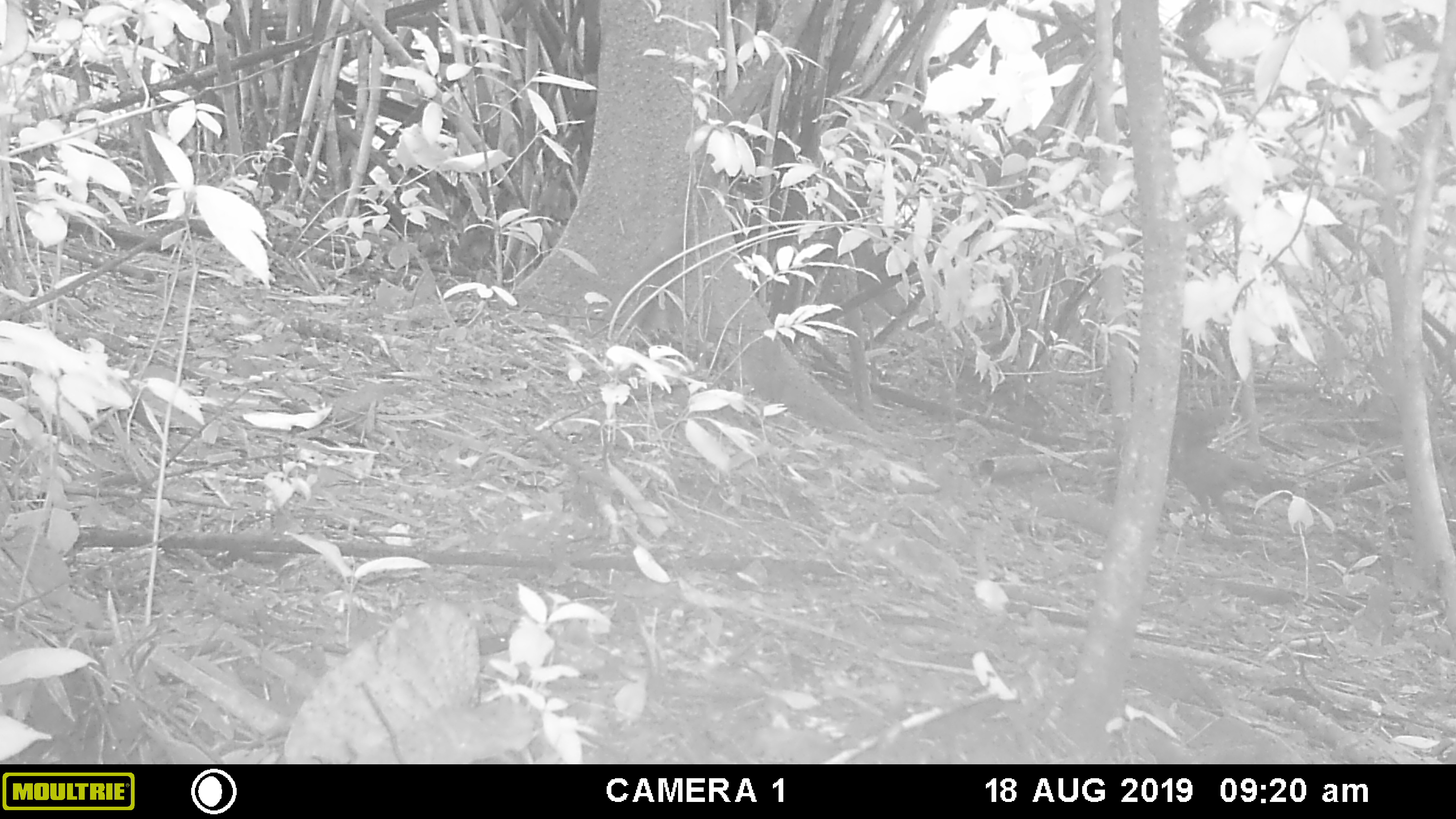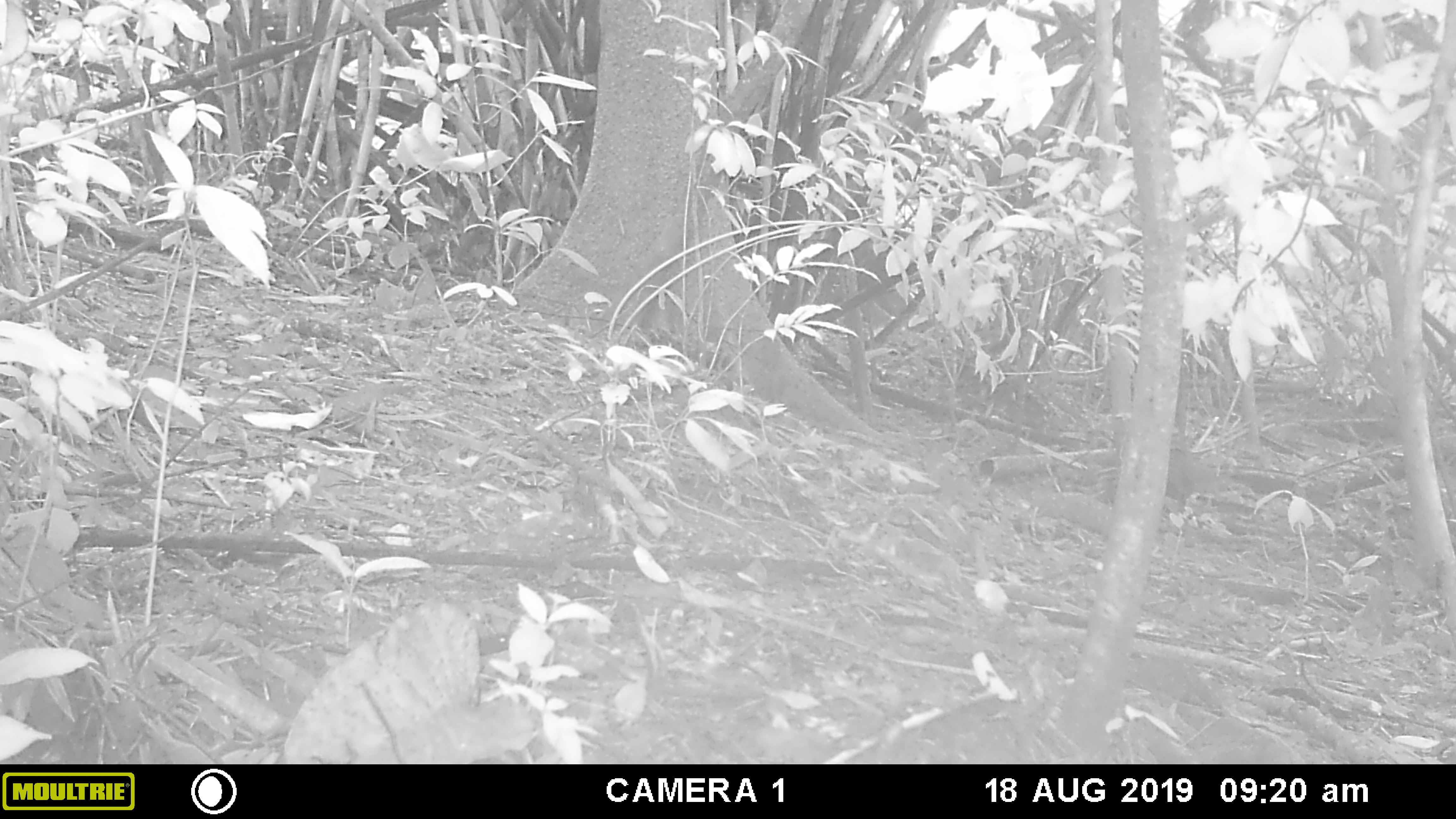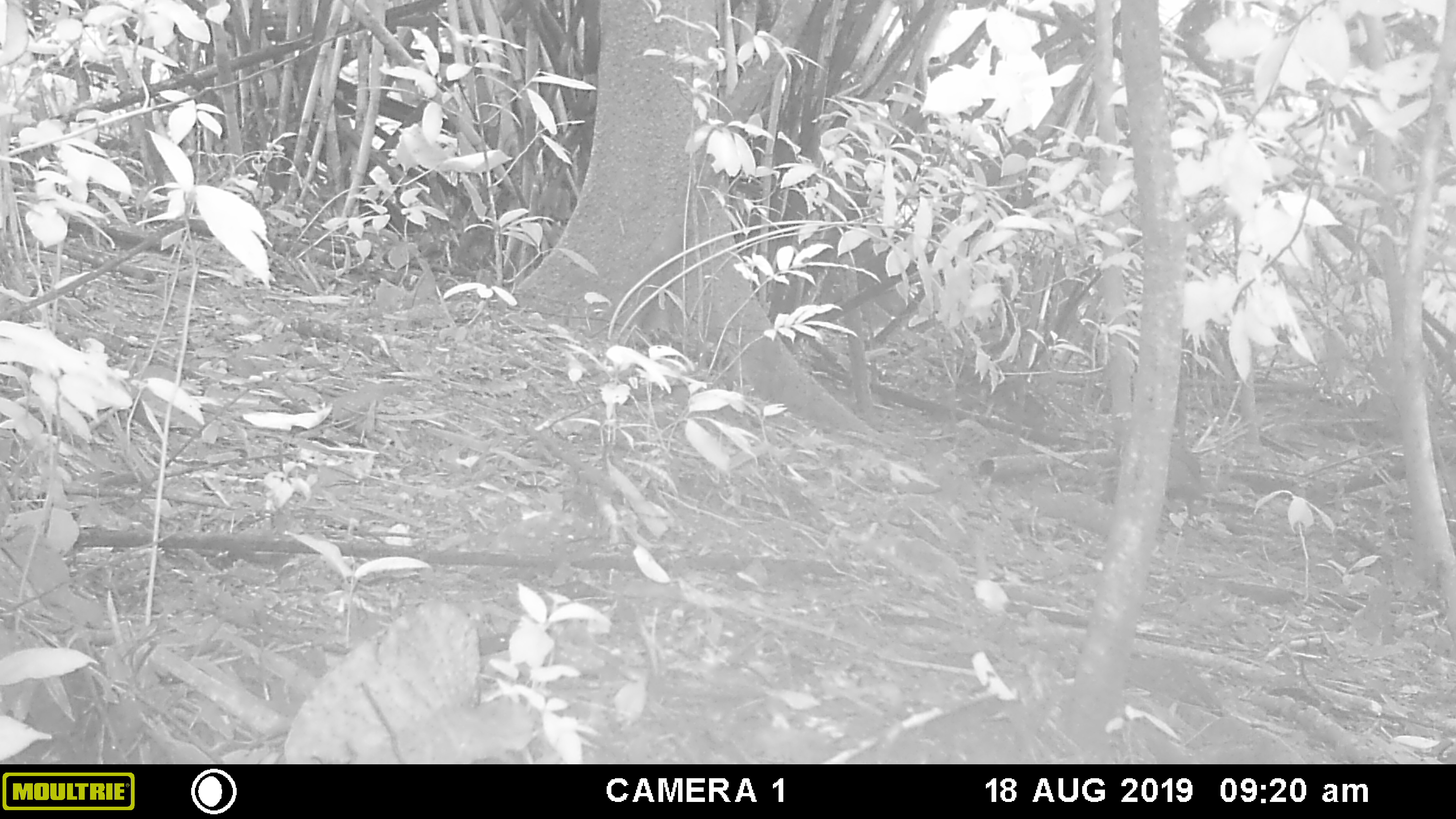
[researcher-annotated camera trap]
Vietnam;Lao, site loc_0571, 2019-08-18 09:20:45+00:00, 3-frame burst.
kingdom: Animalia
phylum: Chordata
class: Aves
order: Galliformes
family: Phasianidae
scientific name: Phasianidae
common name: pheasant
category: unidentified pheasant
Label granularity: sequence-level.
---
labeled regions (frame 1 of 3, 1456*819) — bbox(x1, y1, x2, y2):
unidentified pheasant: bbox(1166, 388, 1272, 551)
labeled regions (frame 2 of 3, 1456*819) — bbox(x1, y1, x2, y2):
unidentified pheasant: bbox(1165, 431, 1231, 511)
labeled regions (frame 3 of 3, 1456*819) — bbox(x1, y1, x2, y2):
unidentified pheasant: bbox(1164, 431, 1221, 519)